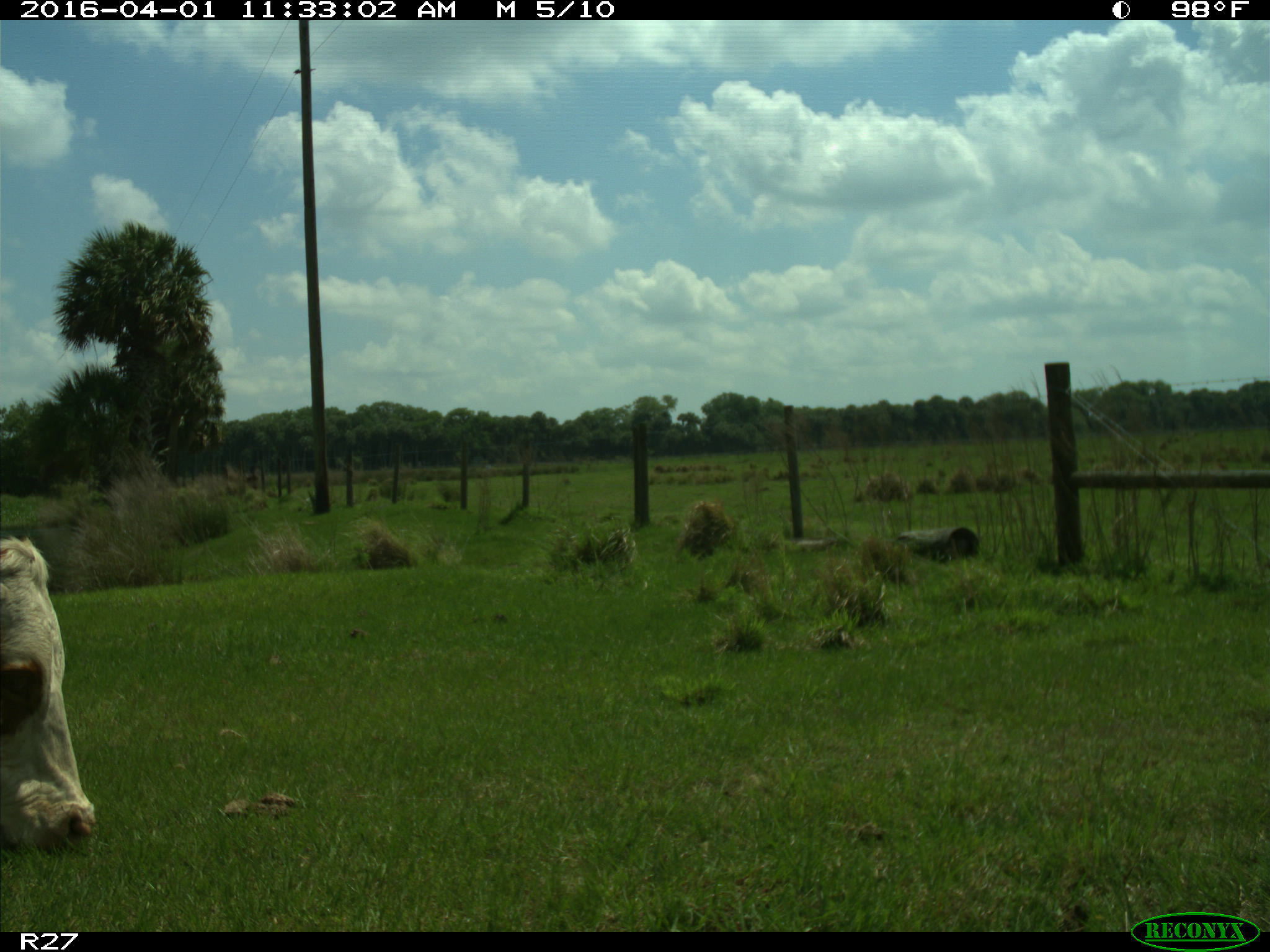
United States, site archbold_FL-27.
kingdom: Animalia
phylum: Chordata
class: Mammalia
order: Artiodactyla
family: Bovidae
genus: Bos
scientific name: Bos taurus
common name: domestic cow